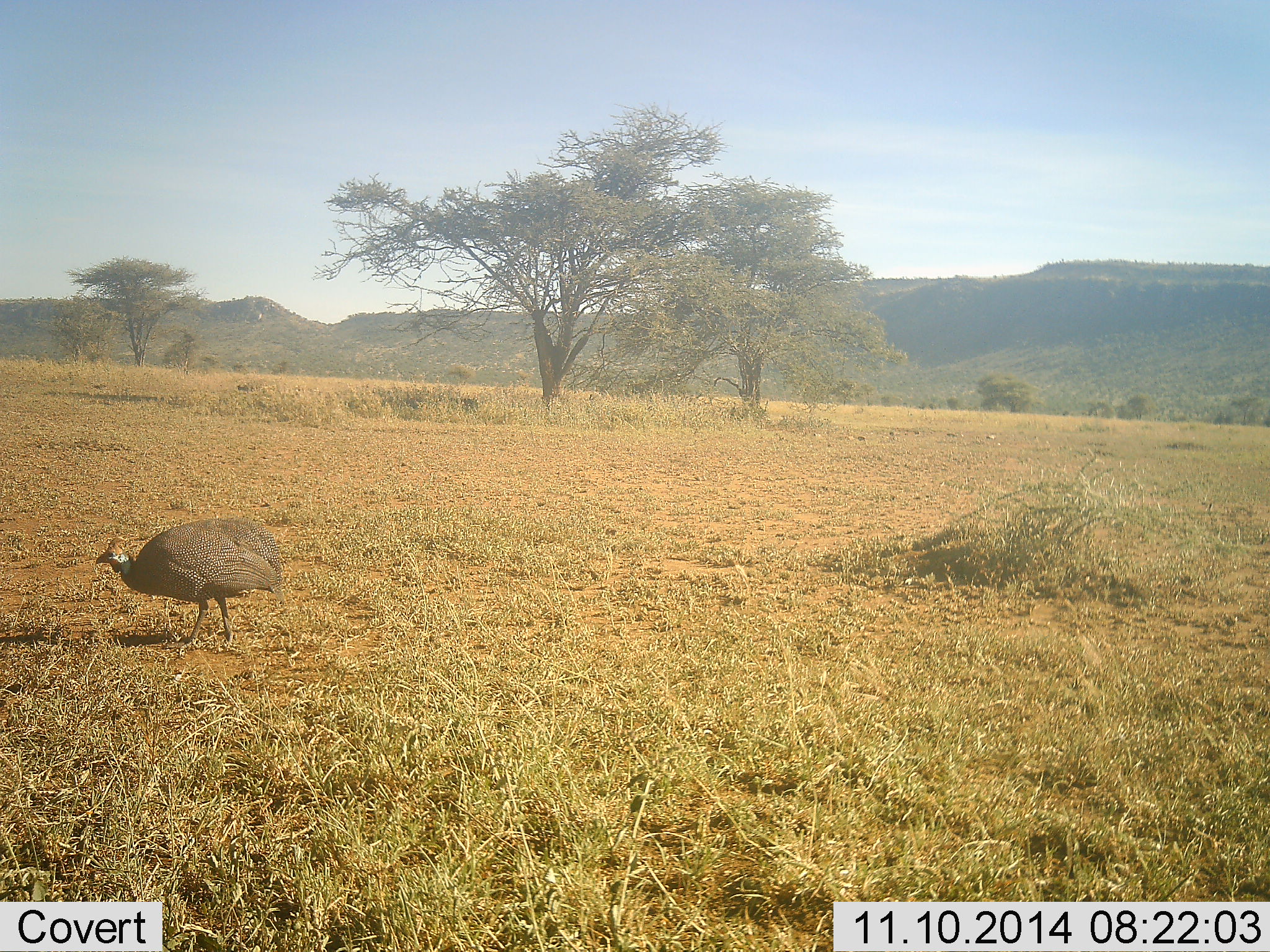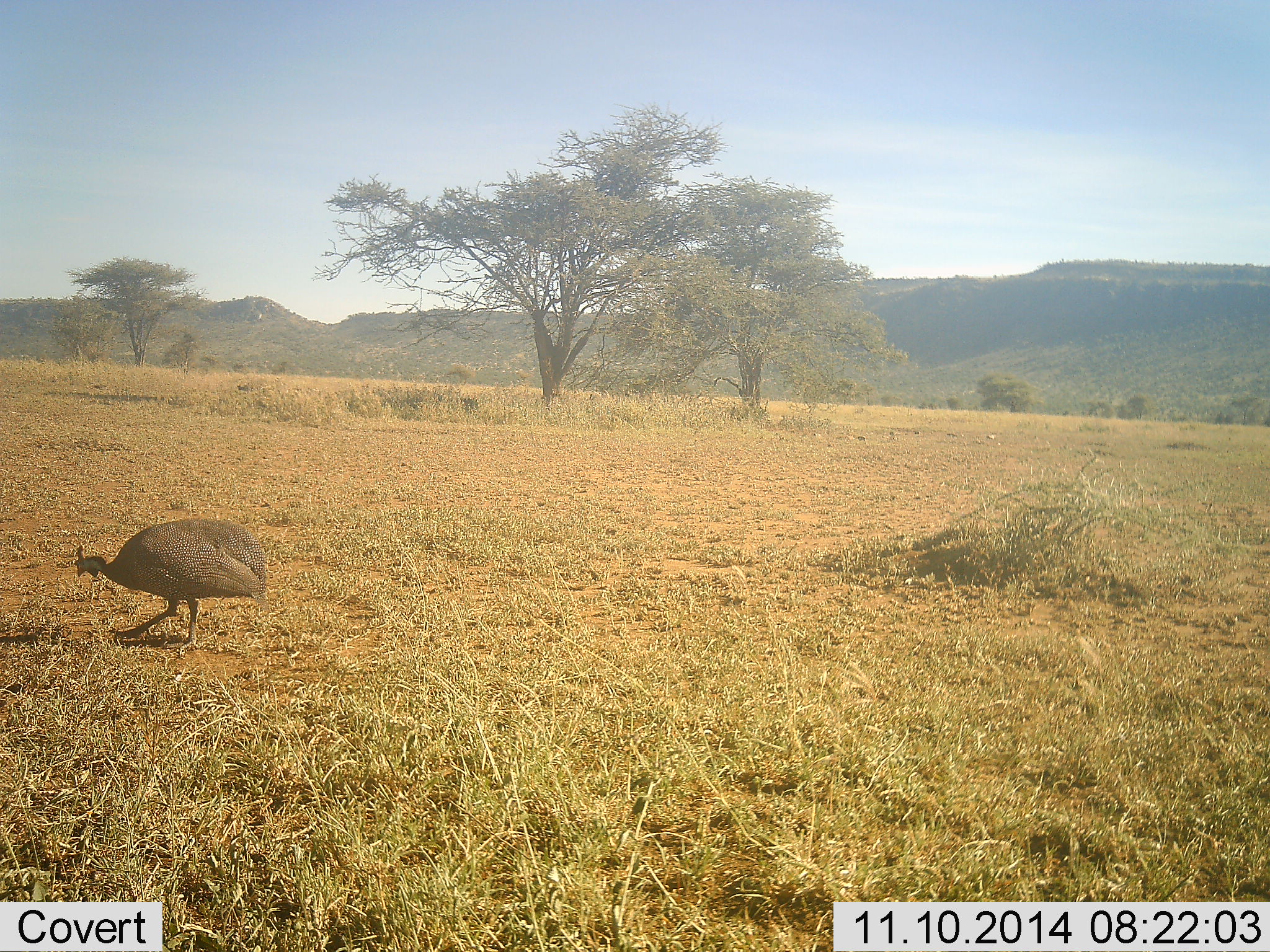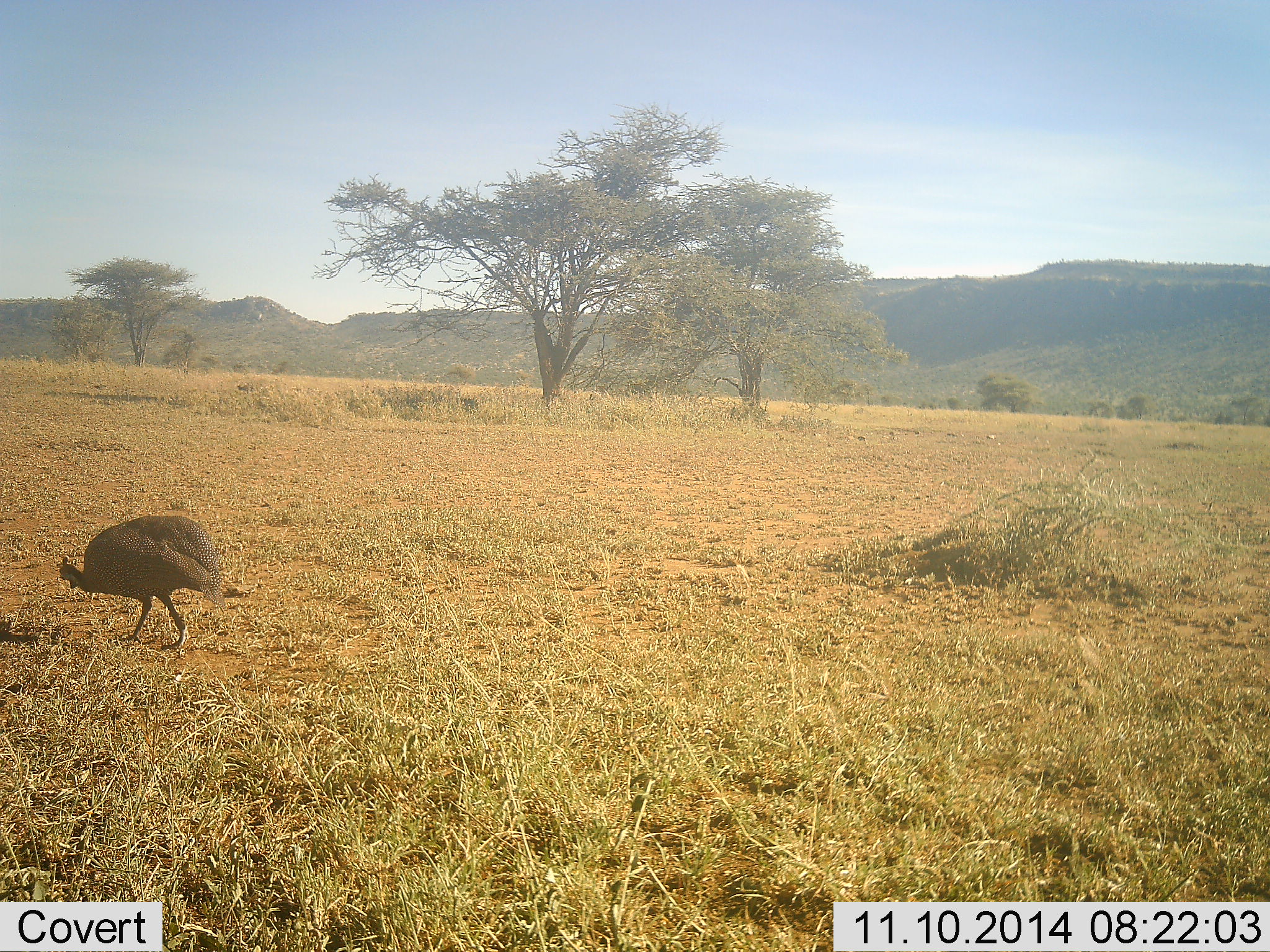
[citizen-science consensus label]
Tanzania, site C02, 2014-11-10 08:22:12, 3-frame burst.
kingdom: Animalia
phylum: Chordata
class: Aves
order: Galliformes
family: Numididae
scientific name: Numididae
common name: guinea fowl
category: guineafowl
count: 1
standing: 17%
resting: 0%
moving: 67%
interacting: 0%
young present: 0%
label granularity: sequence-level